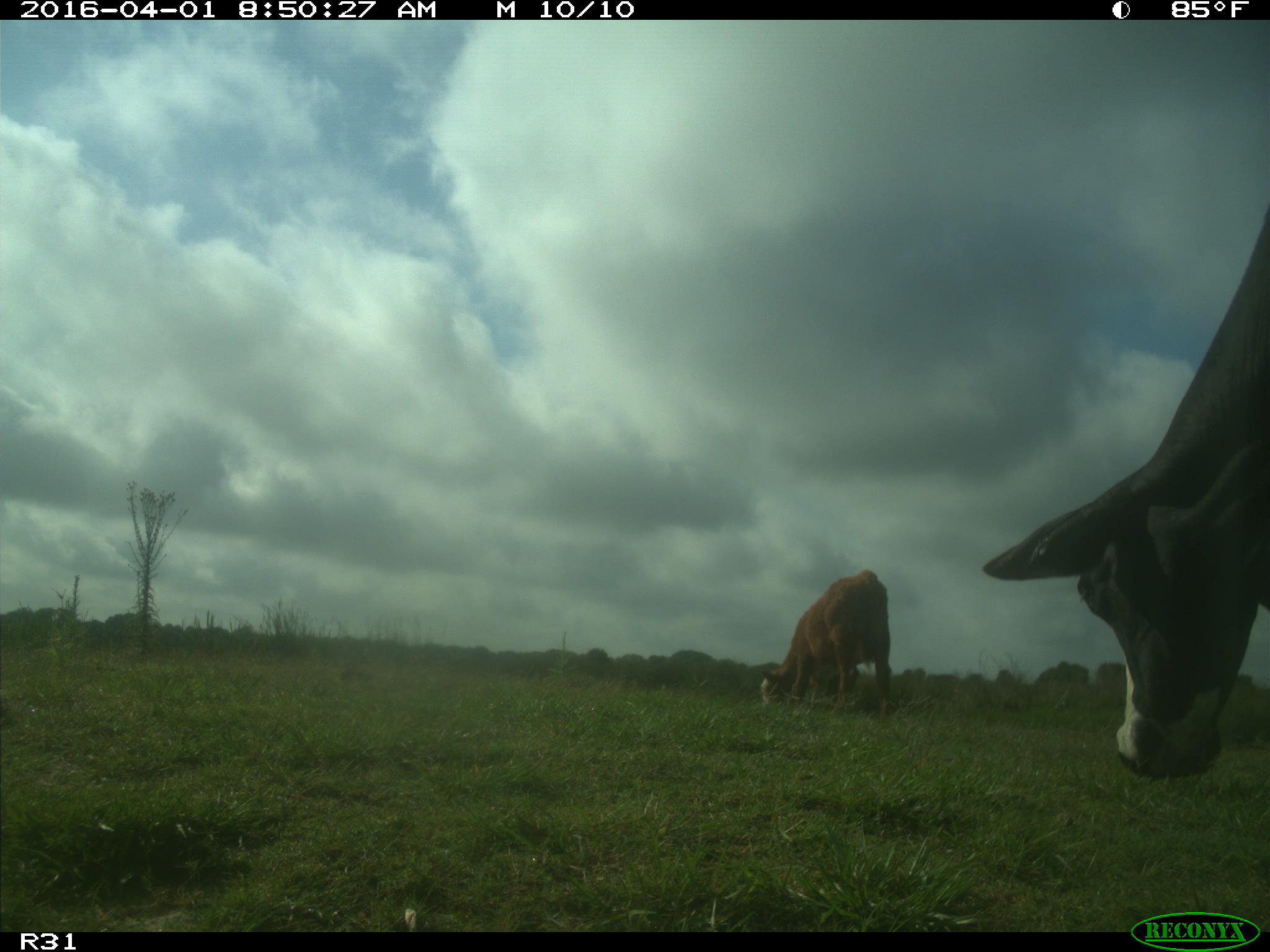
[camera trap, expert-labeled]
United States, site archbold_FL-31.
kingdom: Animalia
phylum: Chordata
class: Mammalia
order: Artiodactyla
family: Bovidae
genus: Bos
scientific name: Bos taurus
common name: domestic cow